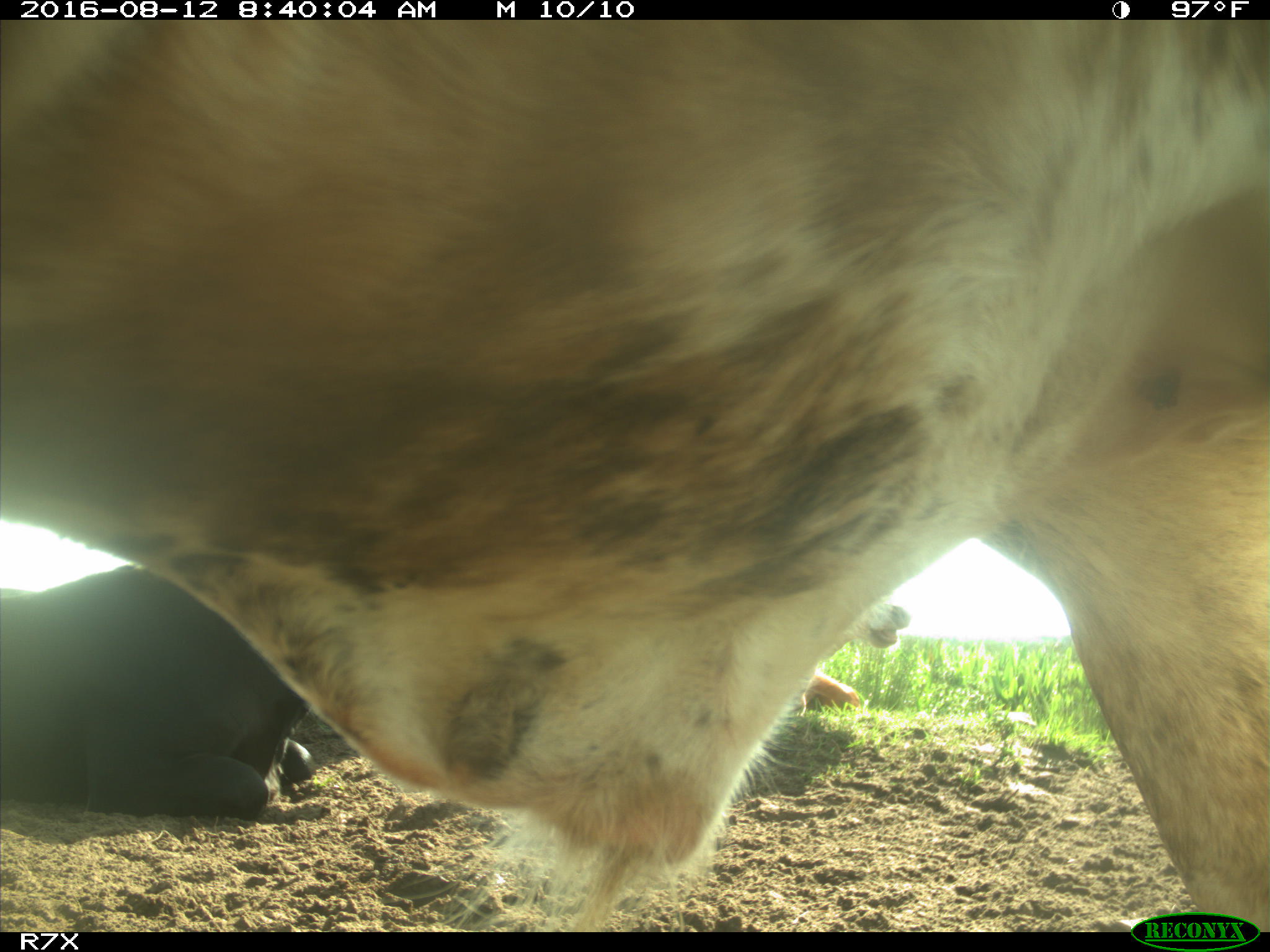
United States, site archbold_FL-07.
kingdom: Animalia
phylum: Chordata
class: Mammalia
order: Artiodactyla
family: Bovidae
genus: Bos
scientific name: Bos taurus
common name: domestic cow